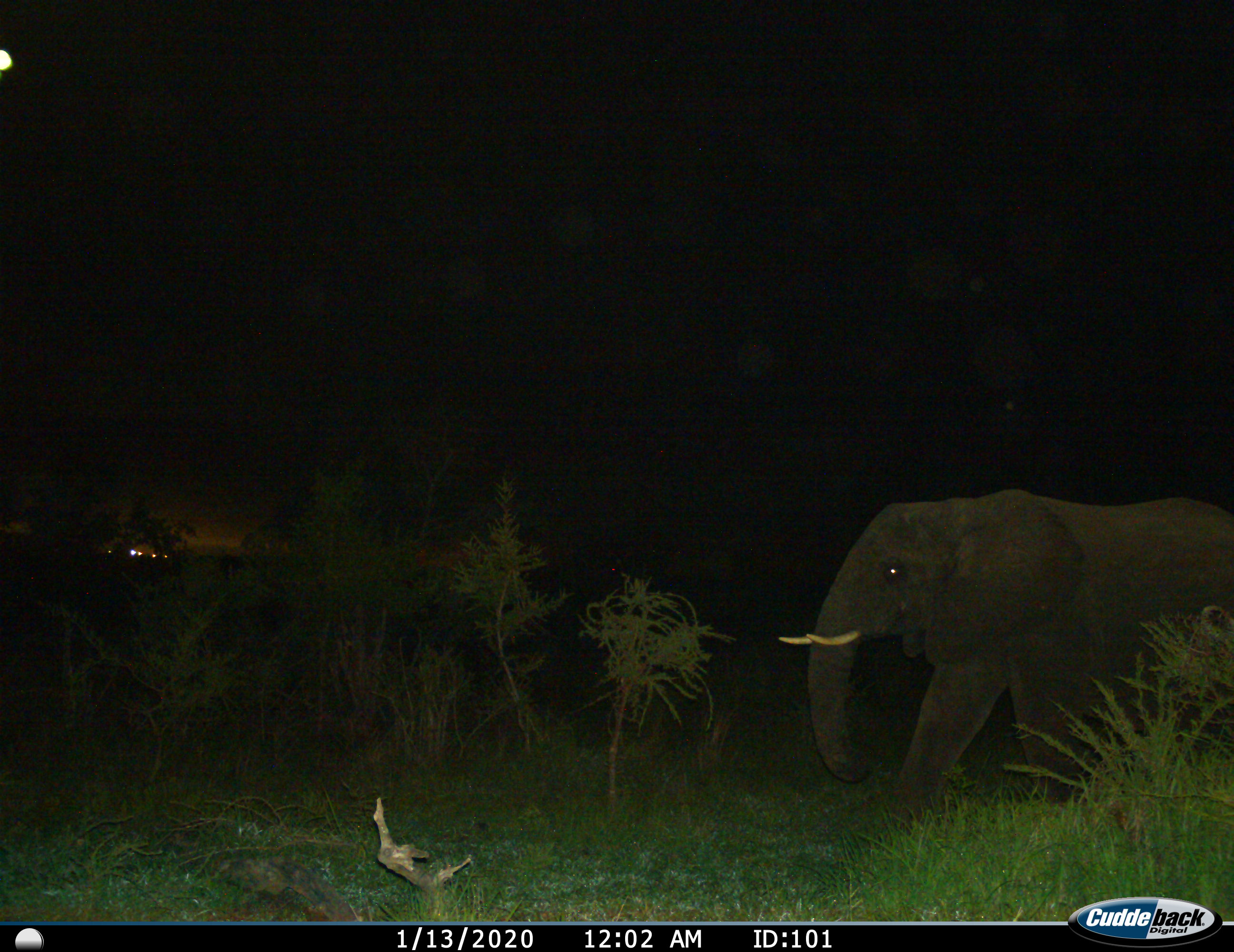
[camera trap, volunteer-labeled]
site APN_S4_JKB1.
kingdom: Animalia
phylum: Chordata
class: Mammalia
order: Proboscidea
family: Elephantidae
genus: Loxodonta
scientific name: Loxodonta africana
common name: african bush elephant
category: elephant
Elephant (african bush elephant) (Loxodonta africana), count 1. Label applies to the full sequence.